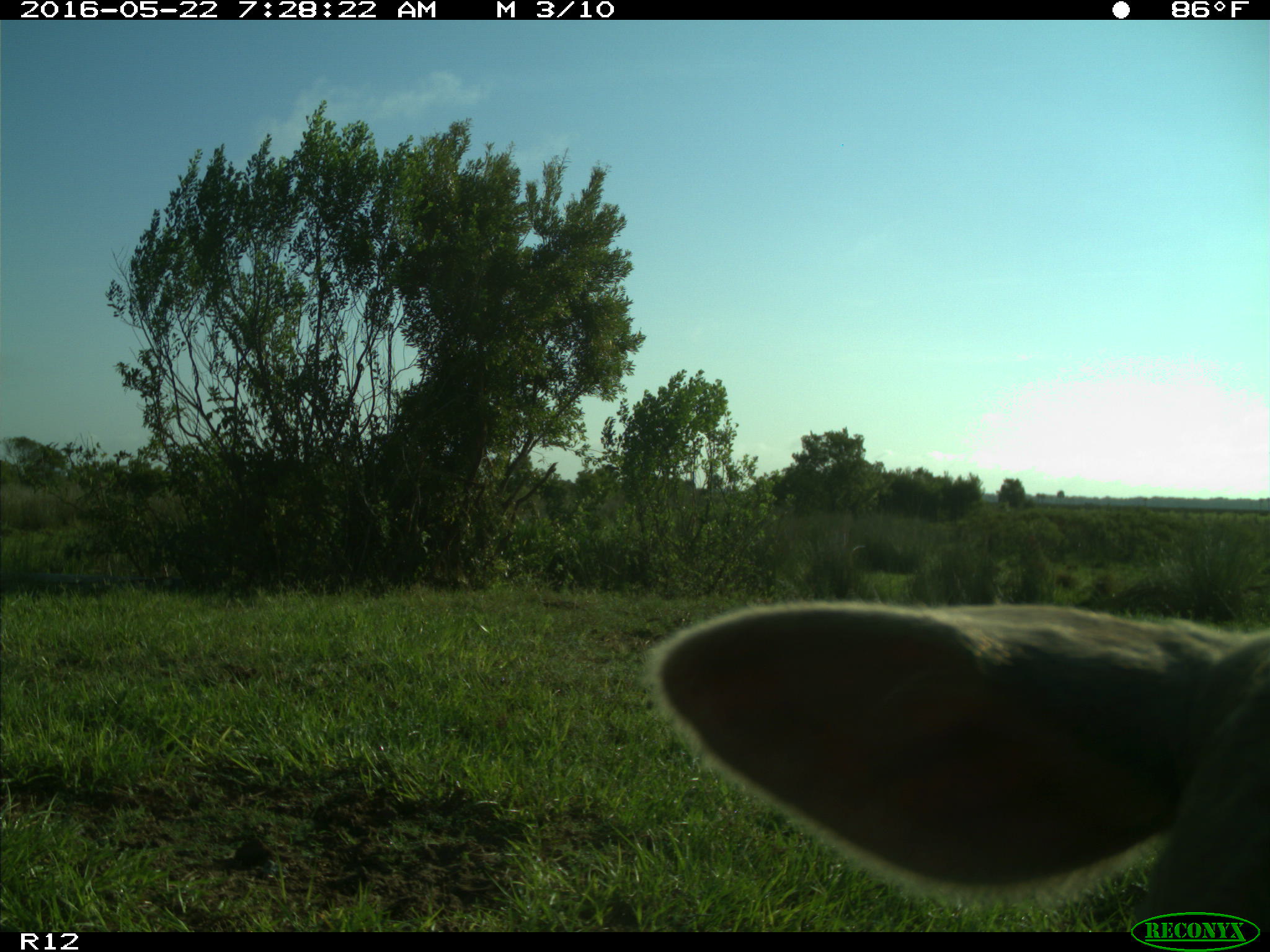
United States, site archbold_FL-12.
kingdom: Animalia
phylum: Chordata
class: Mammalia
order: Artiodactyla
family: Bovidae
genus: Bos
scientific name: Bos taurus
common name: domestic cow